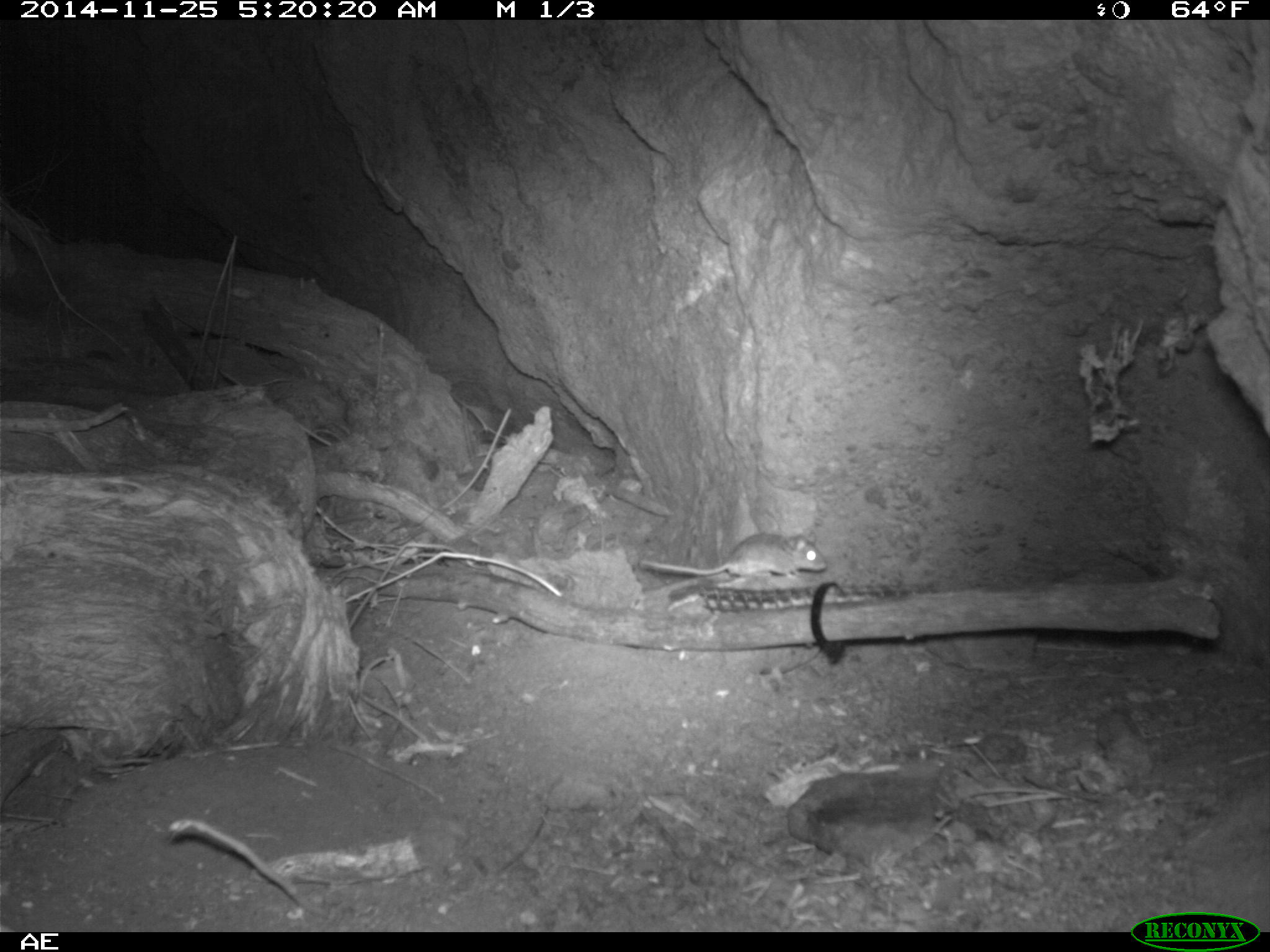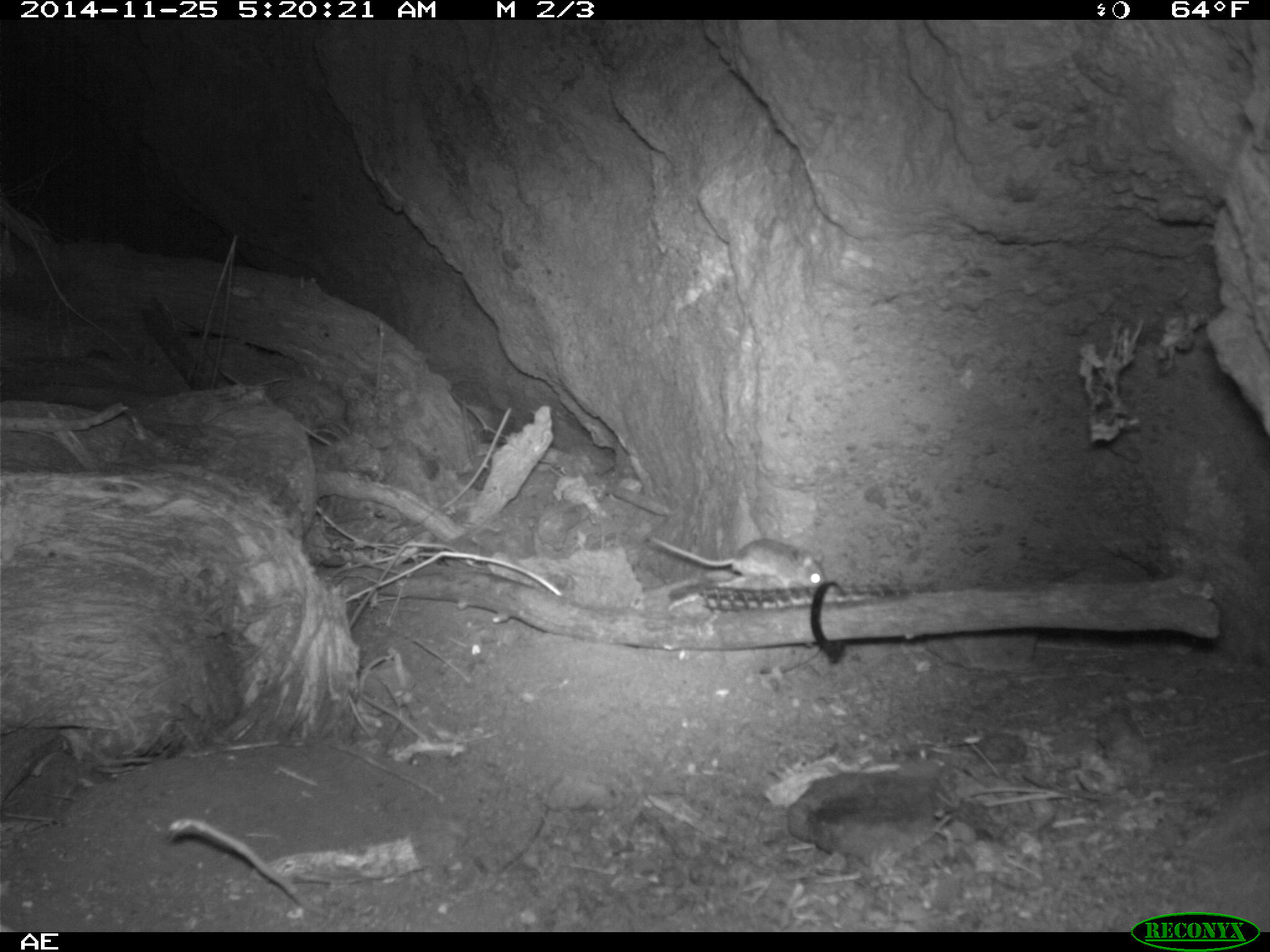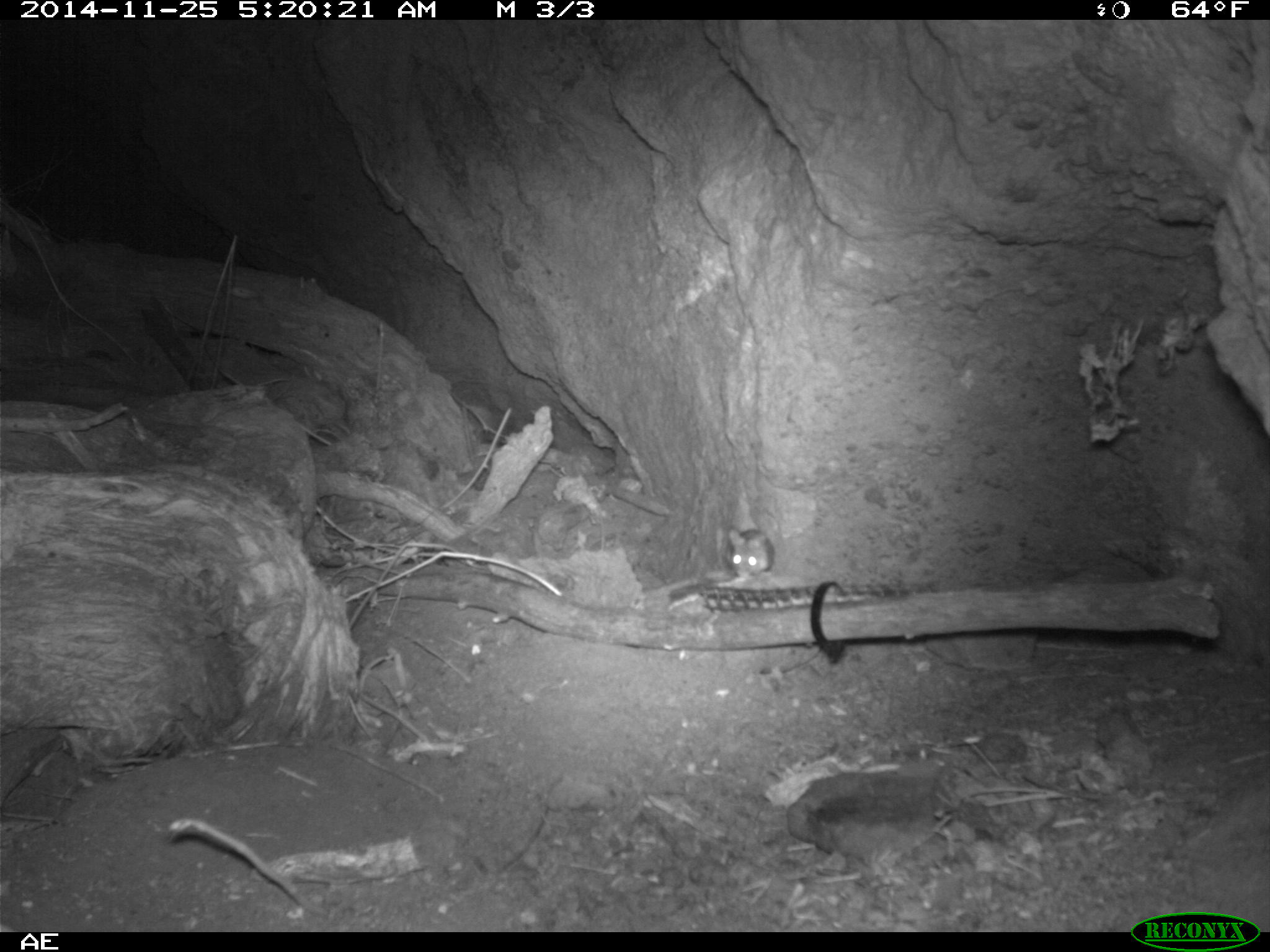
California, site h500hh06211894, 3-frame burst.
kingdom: Animalia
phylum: Chordata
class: Mammalia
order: Rodentia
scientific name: Rodentia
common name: rodent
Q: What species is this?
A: Rodent (Rodentia).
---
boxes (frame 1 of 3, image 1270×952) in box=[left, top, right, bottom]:
rodent: box=[641, 531, 826, 579]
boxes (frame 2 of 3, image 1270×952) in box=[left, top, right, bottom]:
rodent: box=[651, 536, 825, 588]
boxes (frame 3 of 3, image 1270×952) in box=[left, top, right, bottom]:
rodent: box=[724, 528, 776, 580]